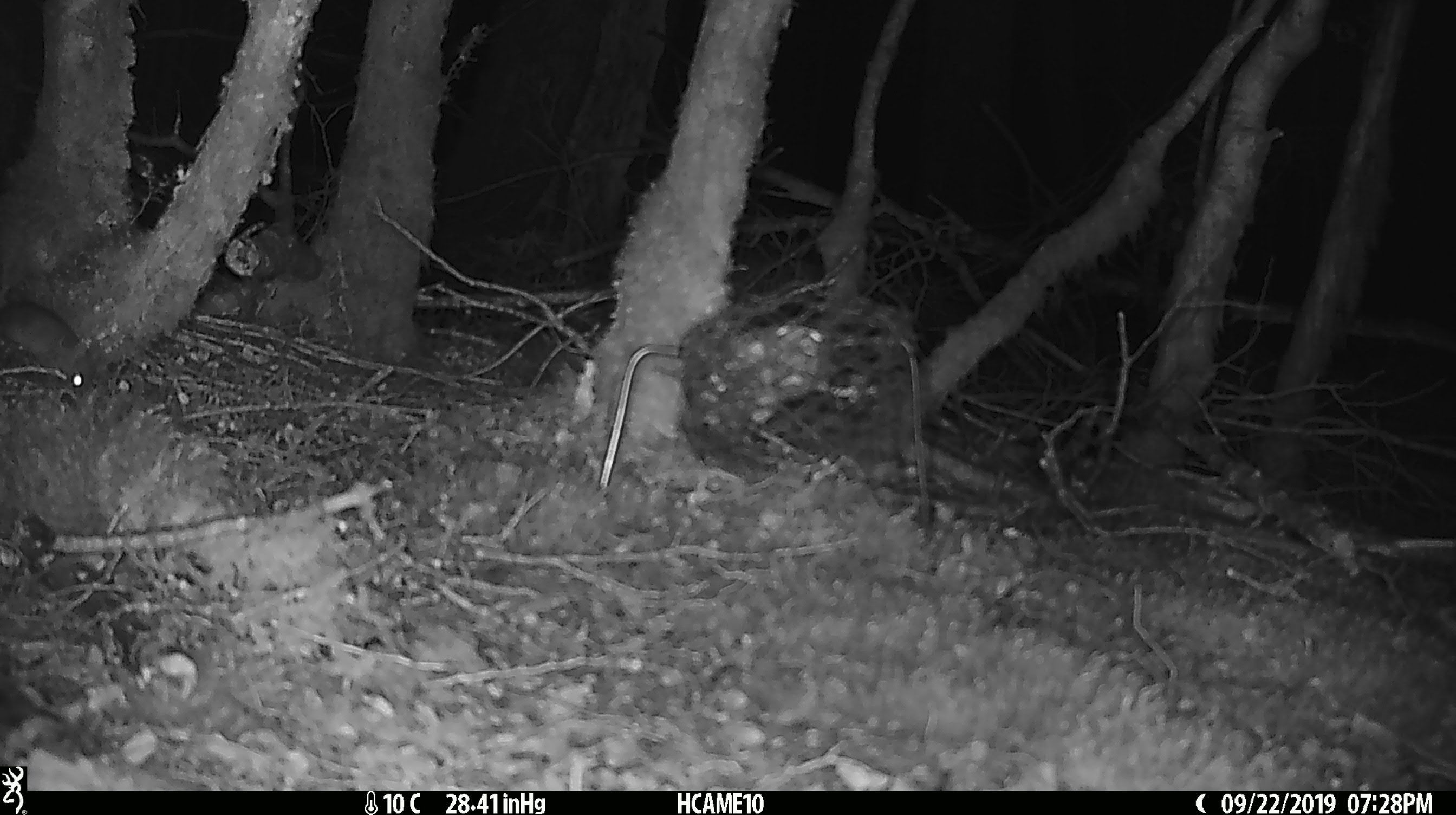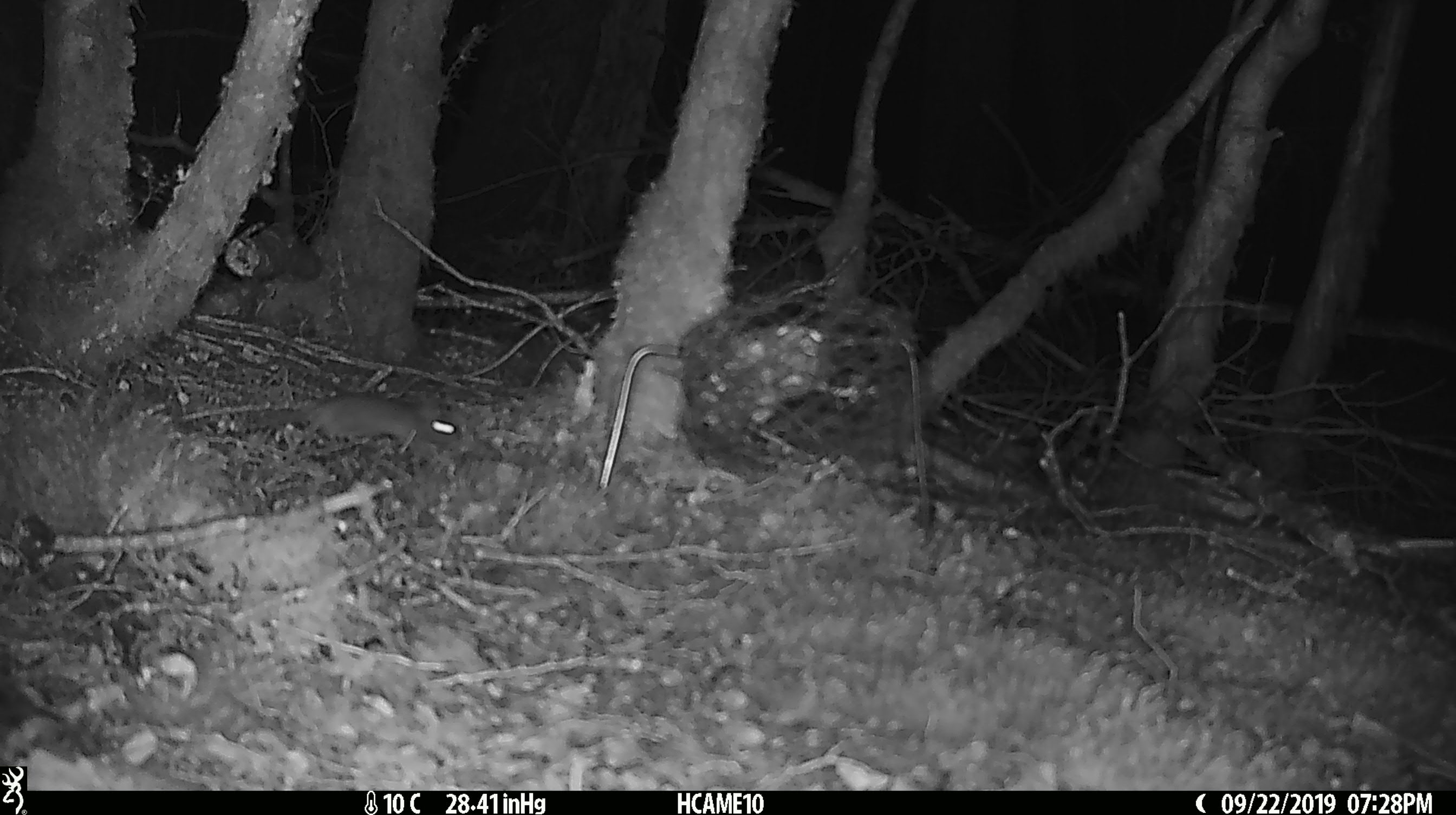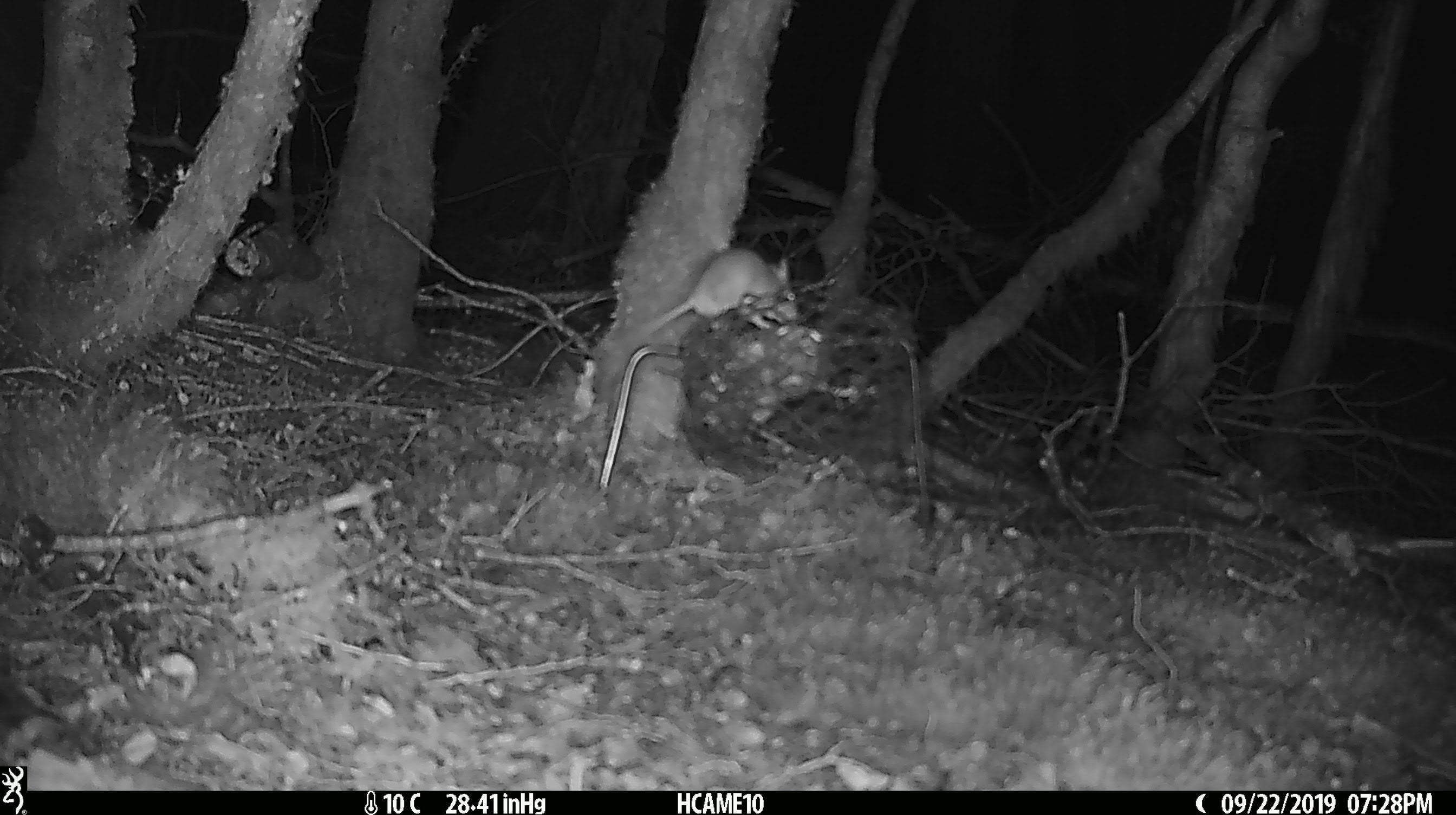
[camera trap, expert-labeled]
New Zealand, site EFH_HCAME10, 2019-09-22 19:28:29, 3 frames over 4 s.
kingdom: Animalia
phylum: Chordata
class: Mammalia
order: Rodentia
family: Muridae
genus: Mus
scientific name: Mus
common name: mouse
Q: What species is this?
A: Mouse (Mus).